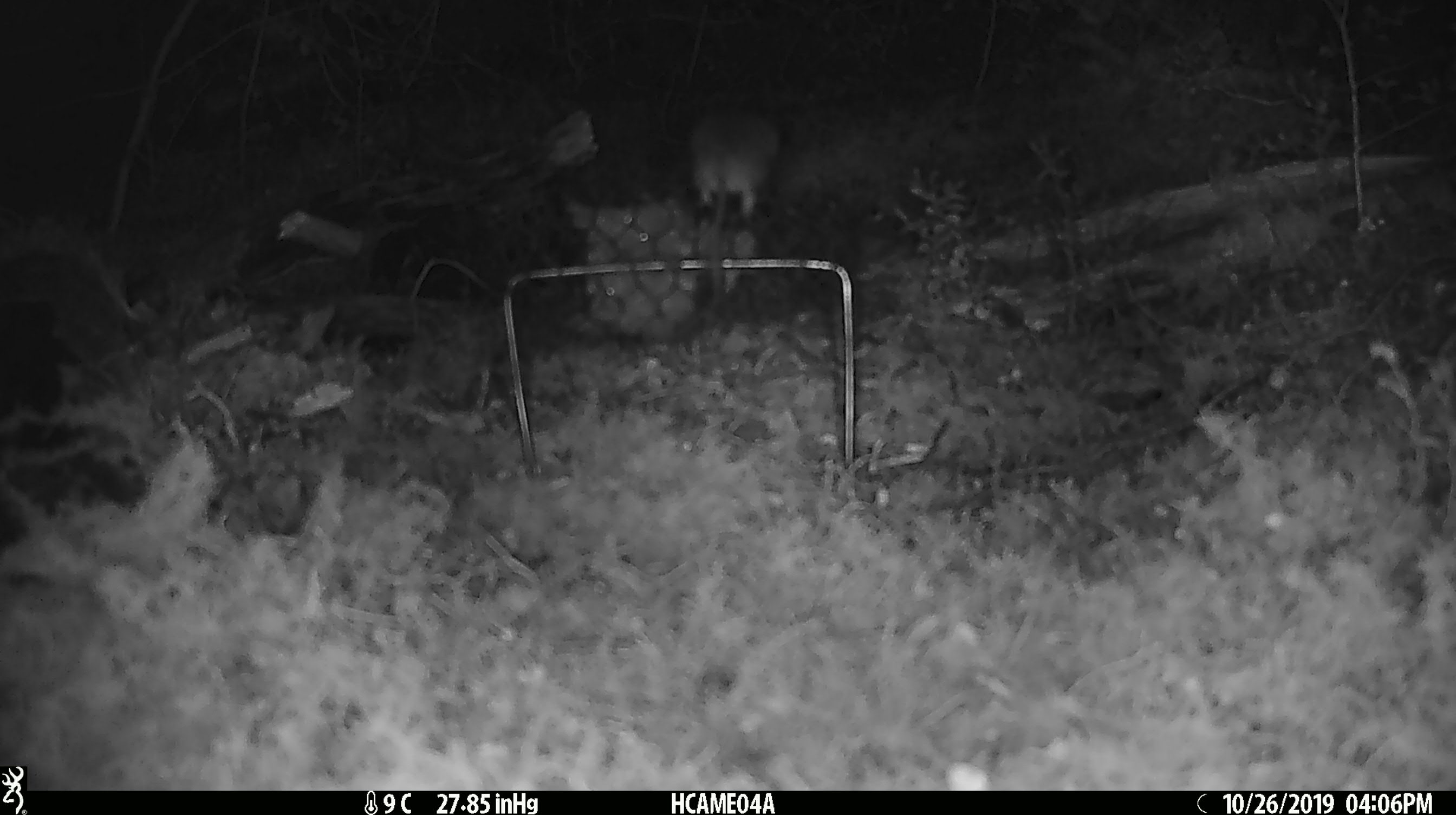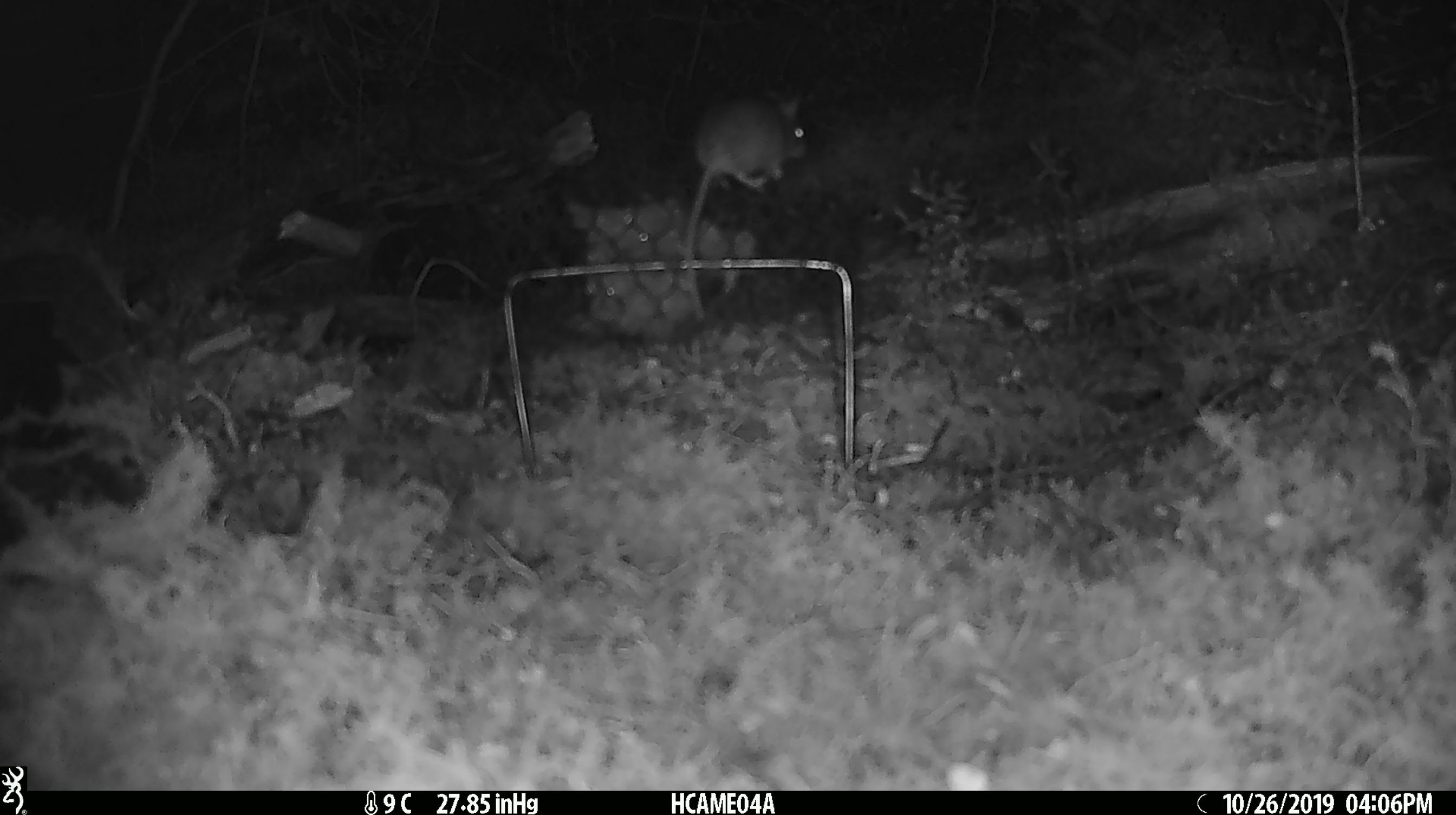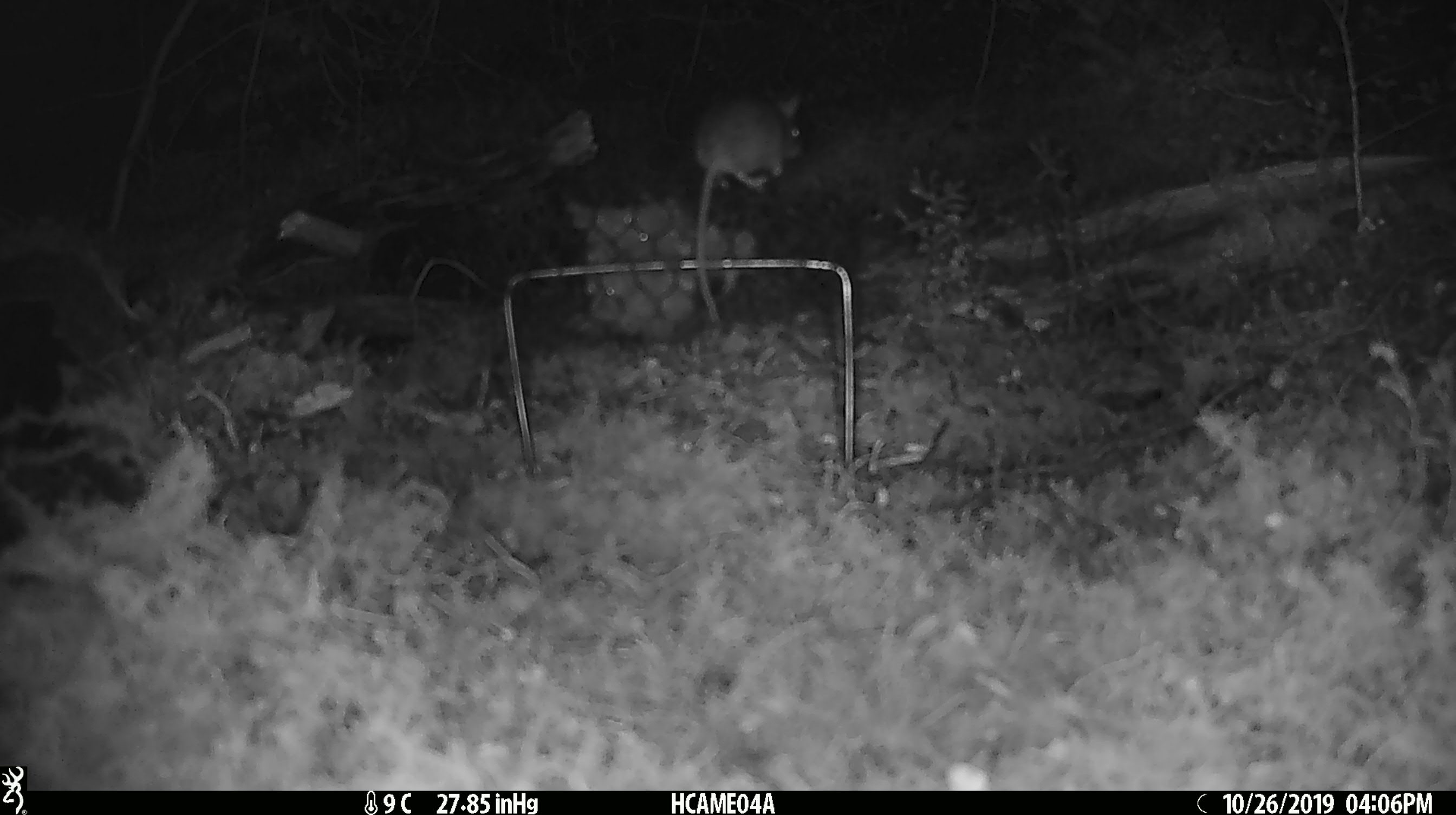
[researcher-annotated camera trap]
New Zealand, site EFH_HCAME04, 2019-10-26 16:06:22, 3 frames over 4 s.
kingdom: Animalia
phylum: Chordata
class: Mammalia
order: Rodentia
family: Muridae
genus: Mus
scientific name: Mus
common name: mouse